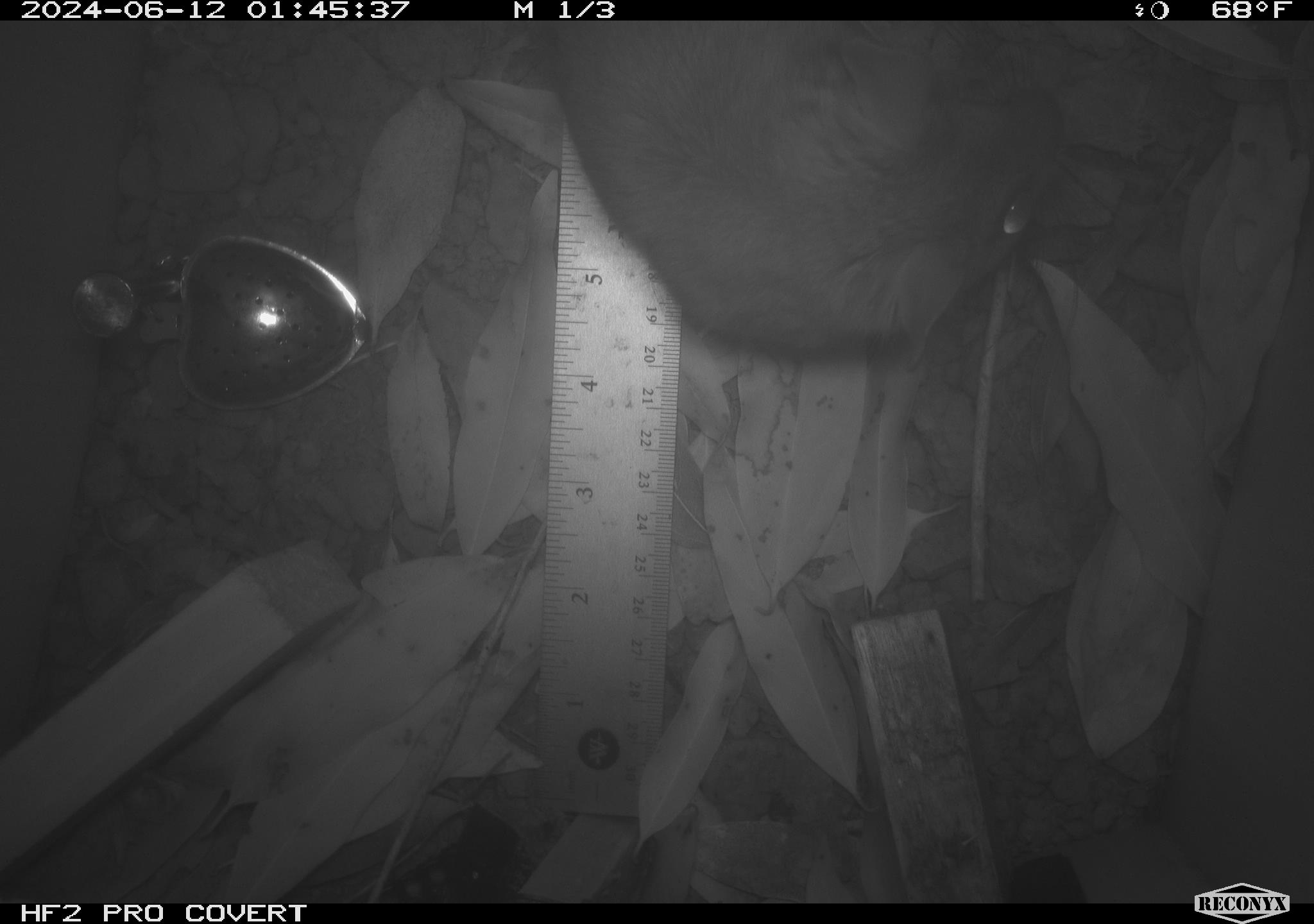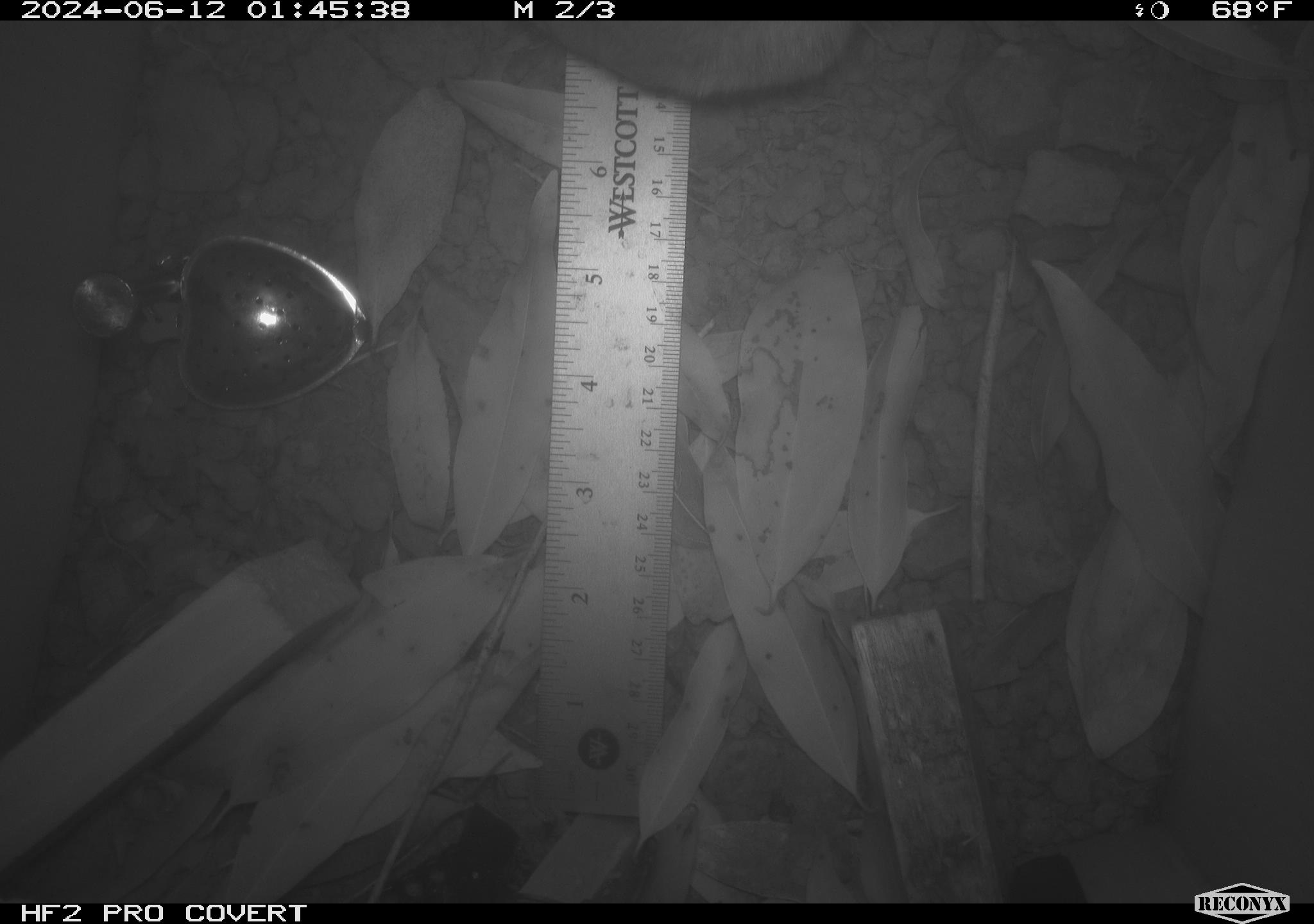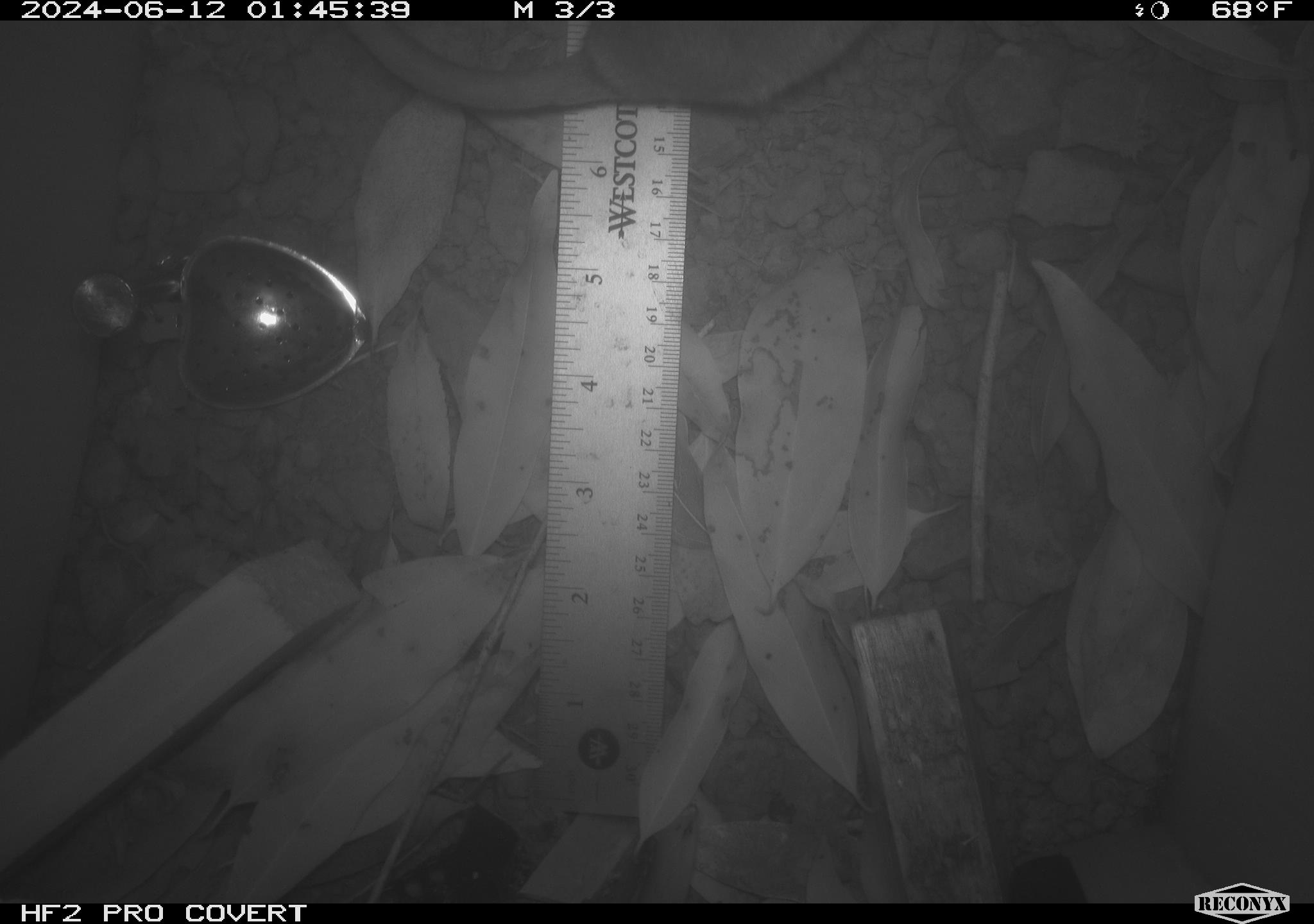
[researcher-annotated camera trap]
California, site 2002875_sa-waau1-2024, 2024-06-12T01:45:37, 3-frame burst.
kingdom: Animalia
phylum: Chordata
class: Mammalia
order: Rodentia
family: Cricetidae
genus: Neotoma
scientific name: Neotoma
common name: pack rat or woodrat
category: neotoma species